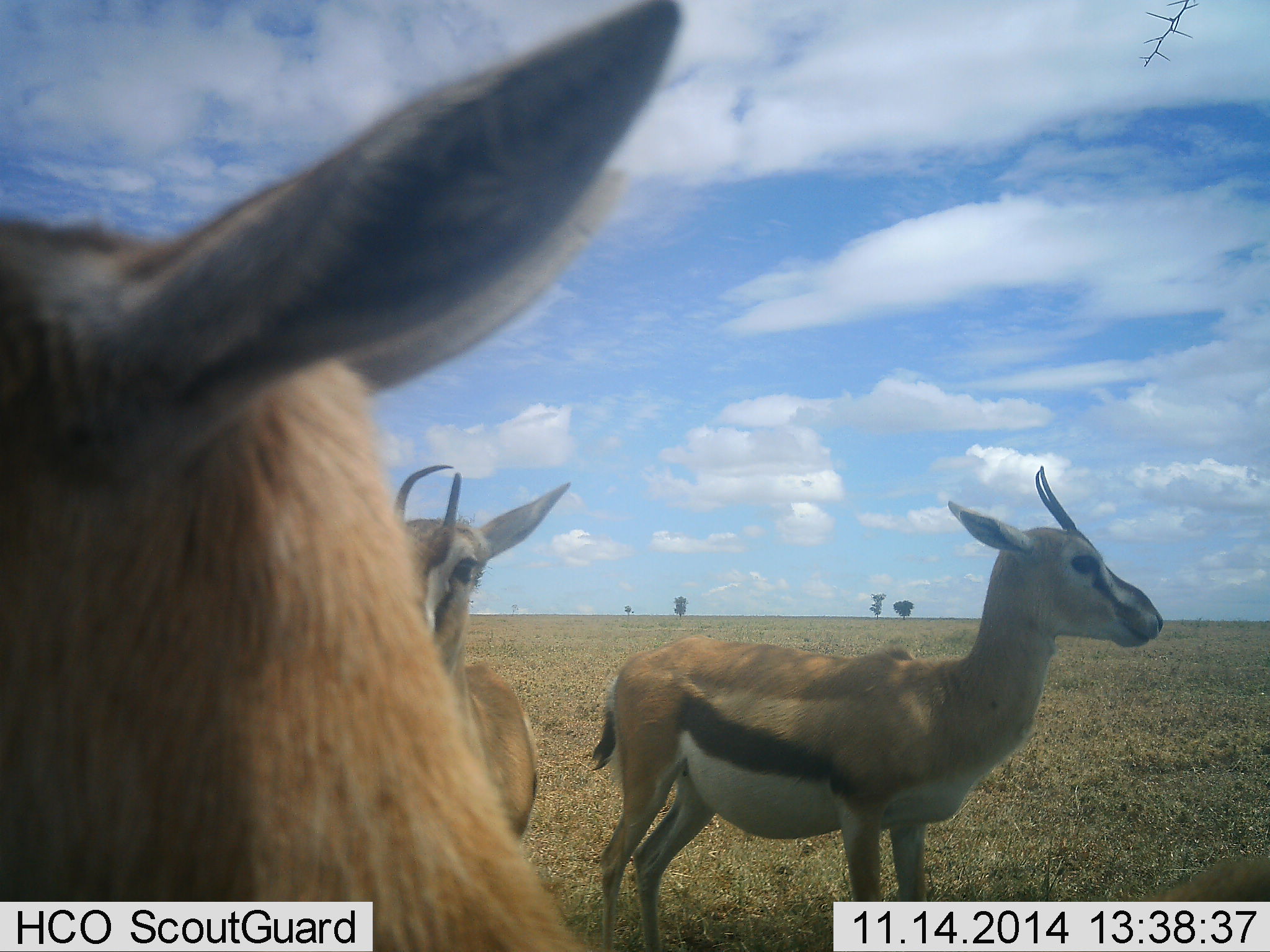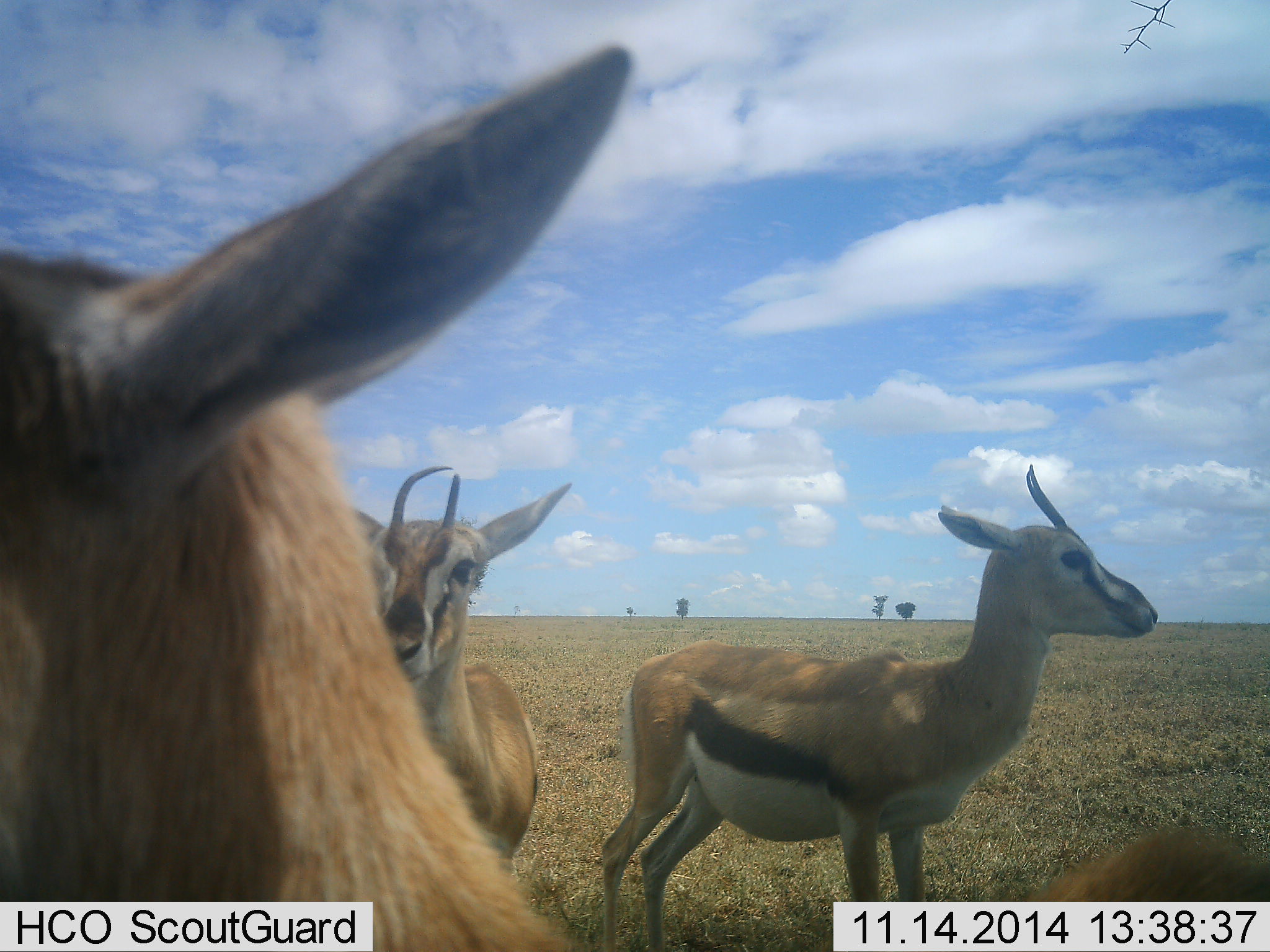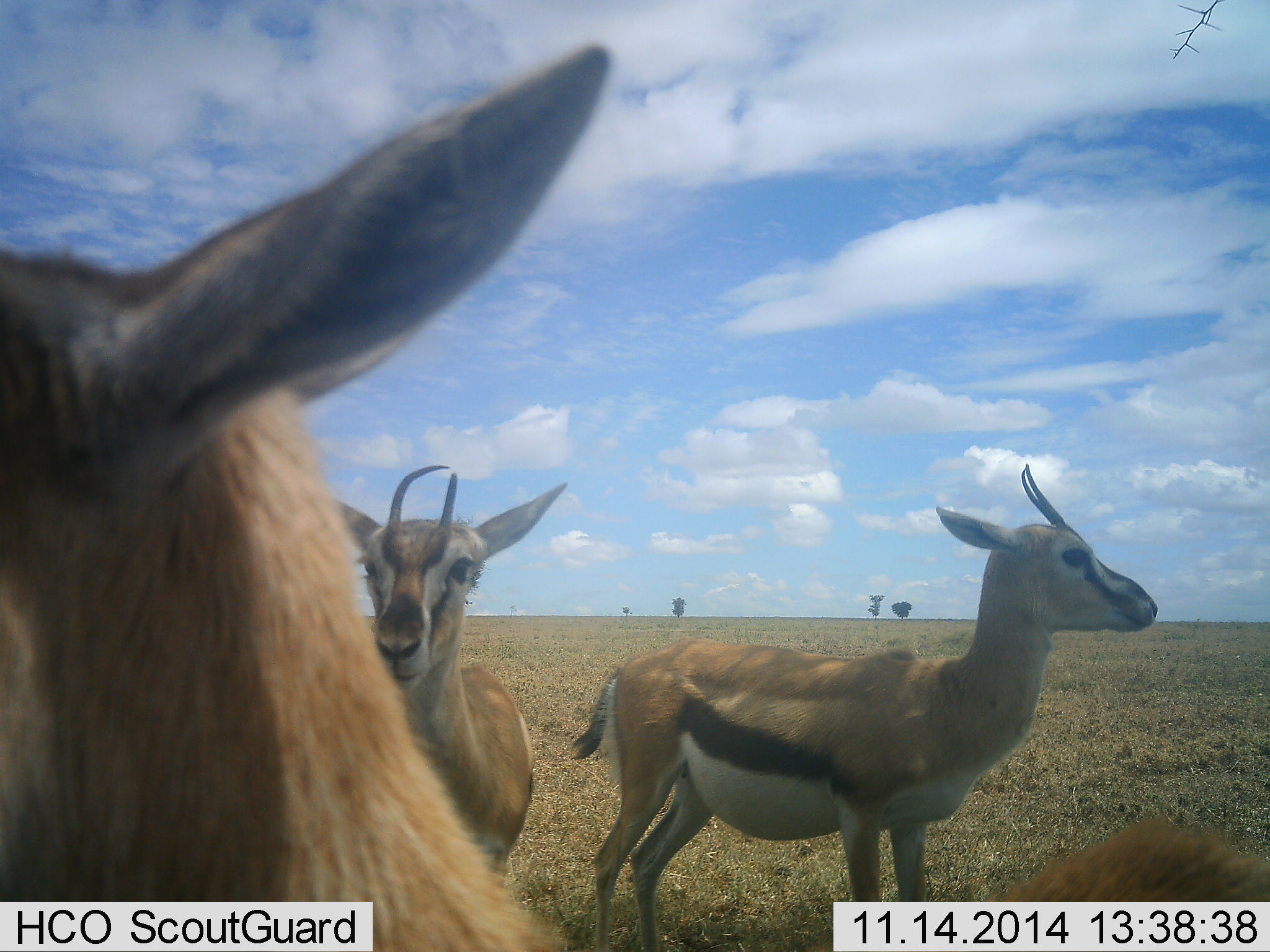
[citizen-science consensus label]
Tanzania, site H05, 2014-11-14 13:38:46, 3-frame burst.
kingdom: Animalia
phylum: Chordata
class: Mammalia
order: Artiodactyla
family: Bovidae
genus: Eudorcas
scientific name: Eudorcas thomsonii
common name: thomson's gazelle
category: gazellethomsons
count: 3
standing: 100%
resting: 0%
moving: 0%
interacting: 10%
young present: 10%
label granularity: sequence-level